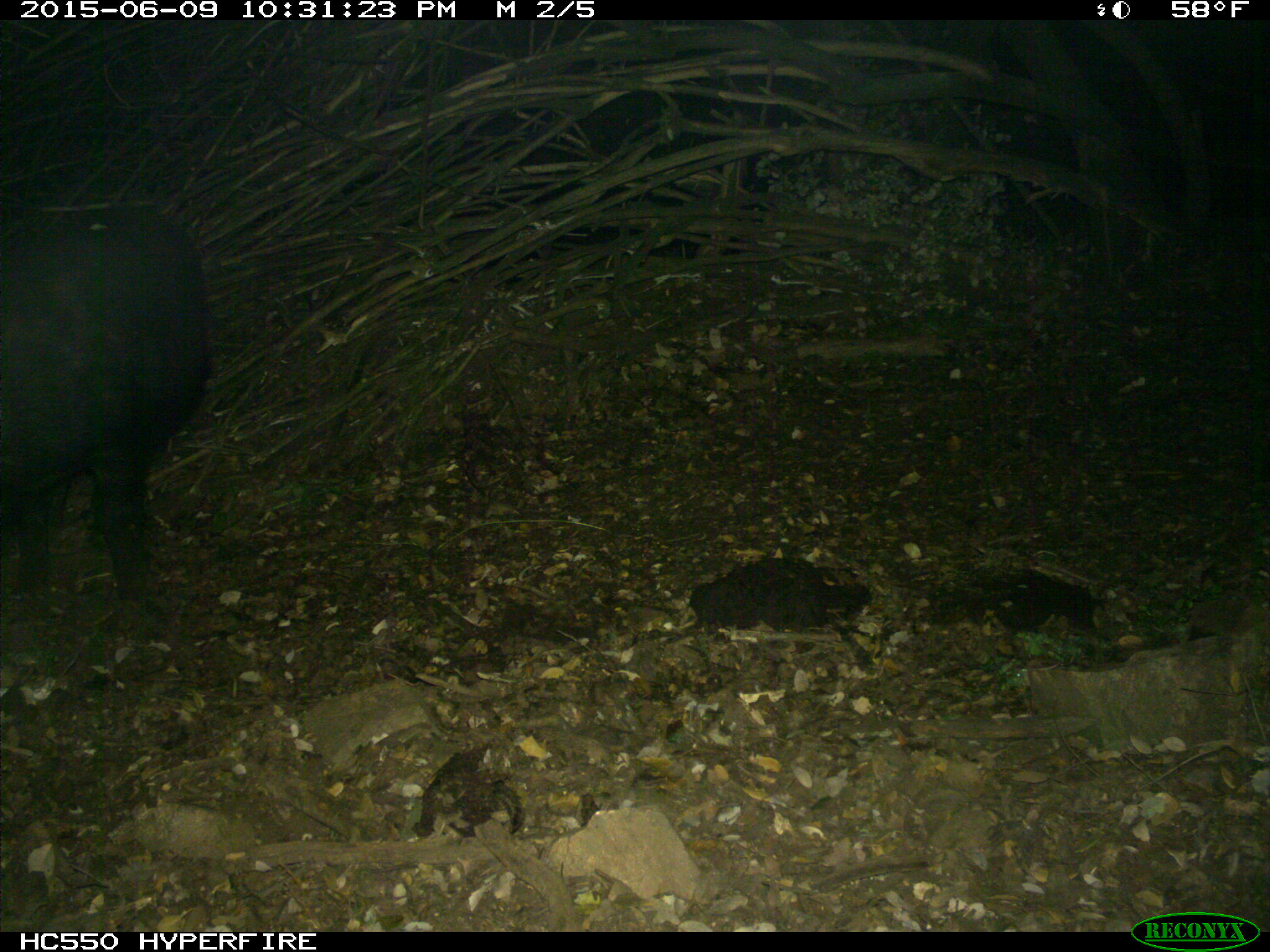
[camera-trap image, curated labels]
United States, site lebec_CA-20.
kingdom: Animalia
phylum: Chordata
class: Mammalia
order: Artiodactyla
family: Suidae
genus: Sus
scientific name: Sus scrofa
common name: wild boar